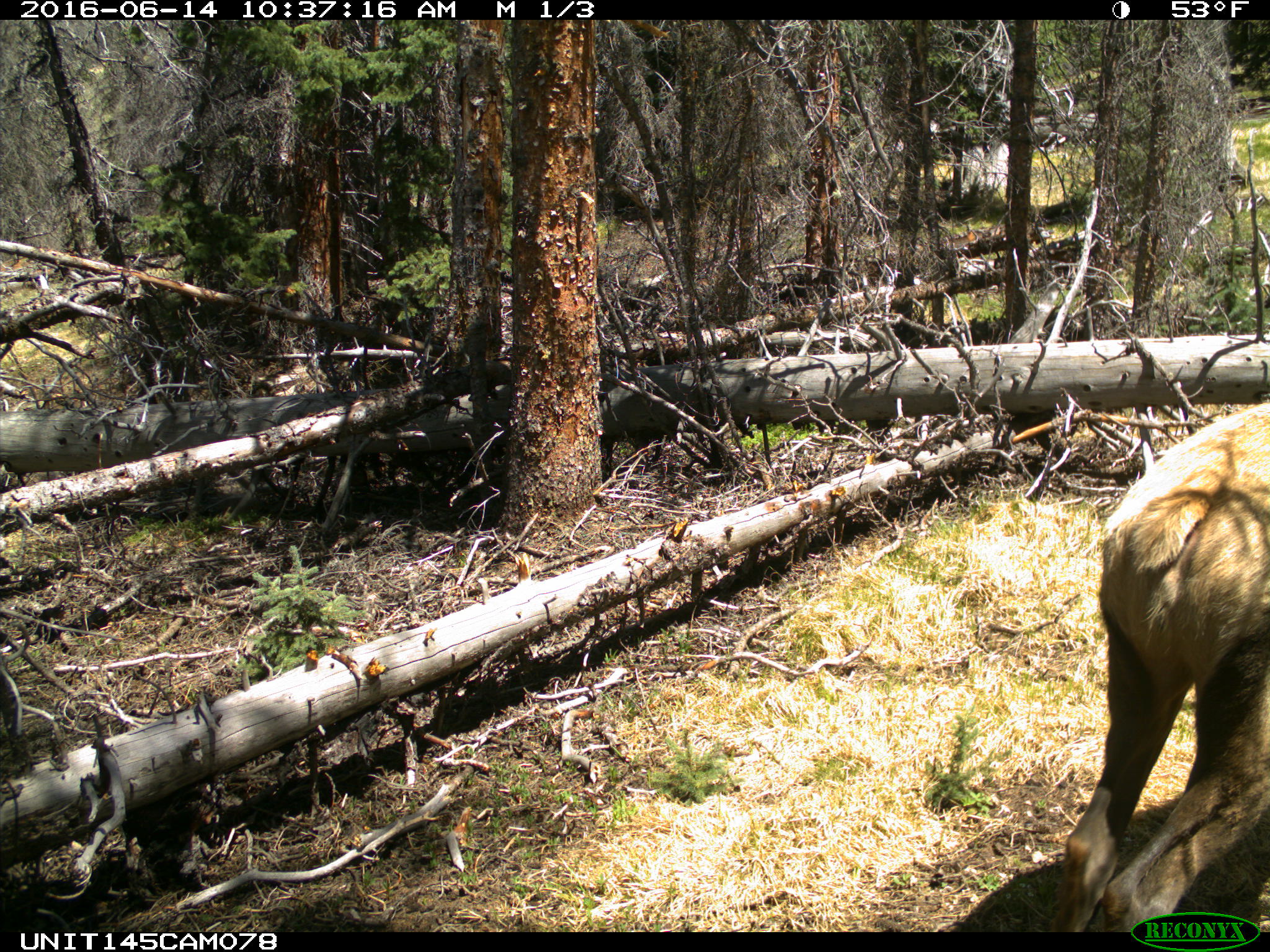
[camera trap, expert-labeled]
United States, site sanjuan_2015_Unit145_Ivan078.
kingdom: Animalia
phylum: Chordata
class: Mammalia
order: Artiodactyla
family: Cervidae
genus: Cervus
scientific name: Cervus elaphus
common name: red deer